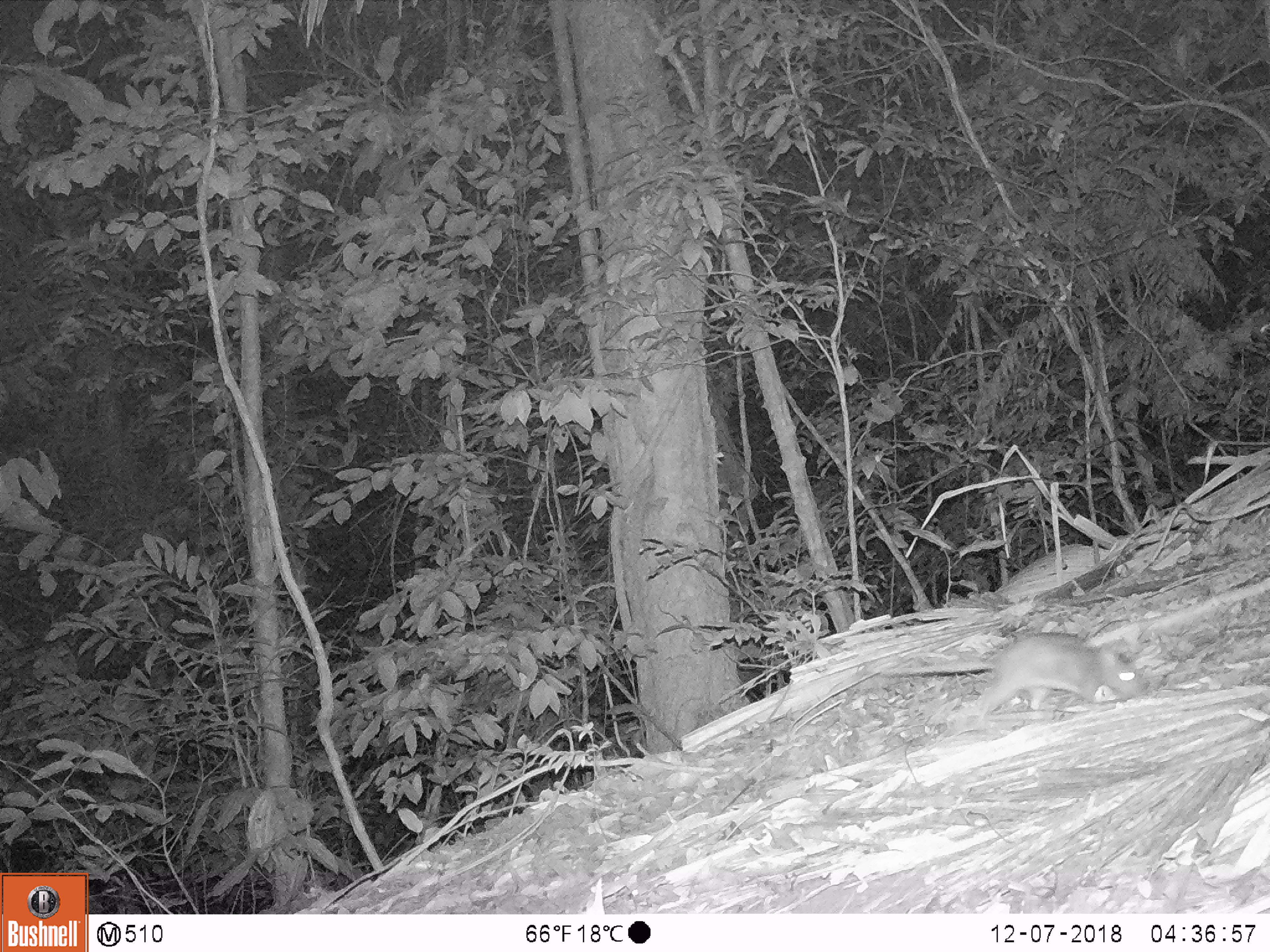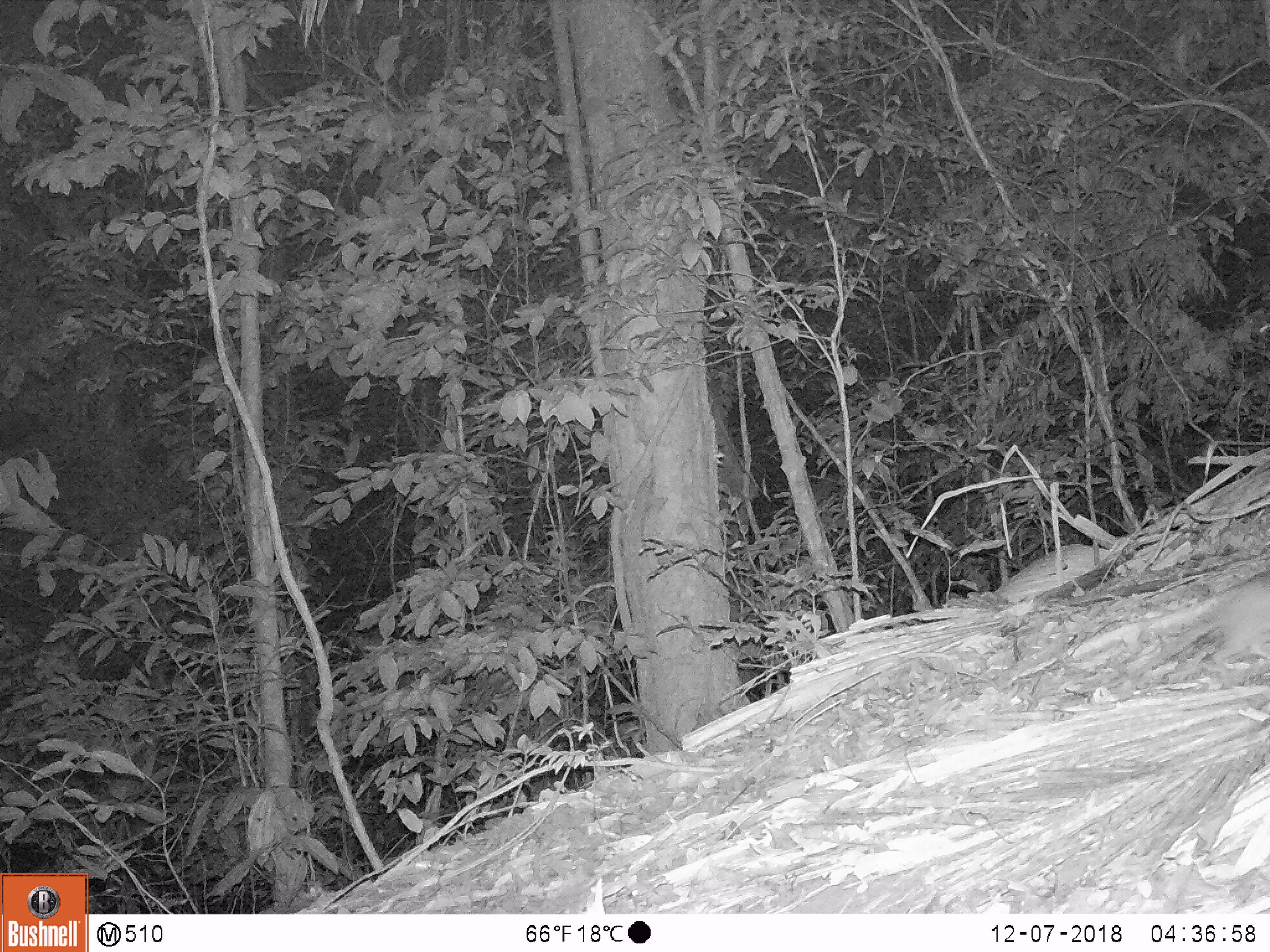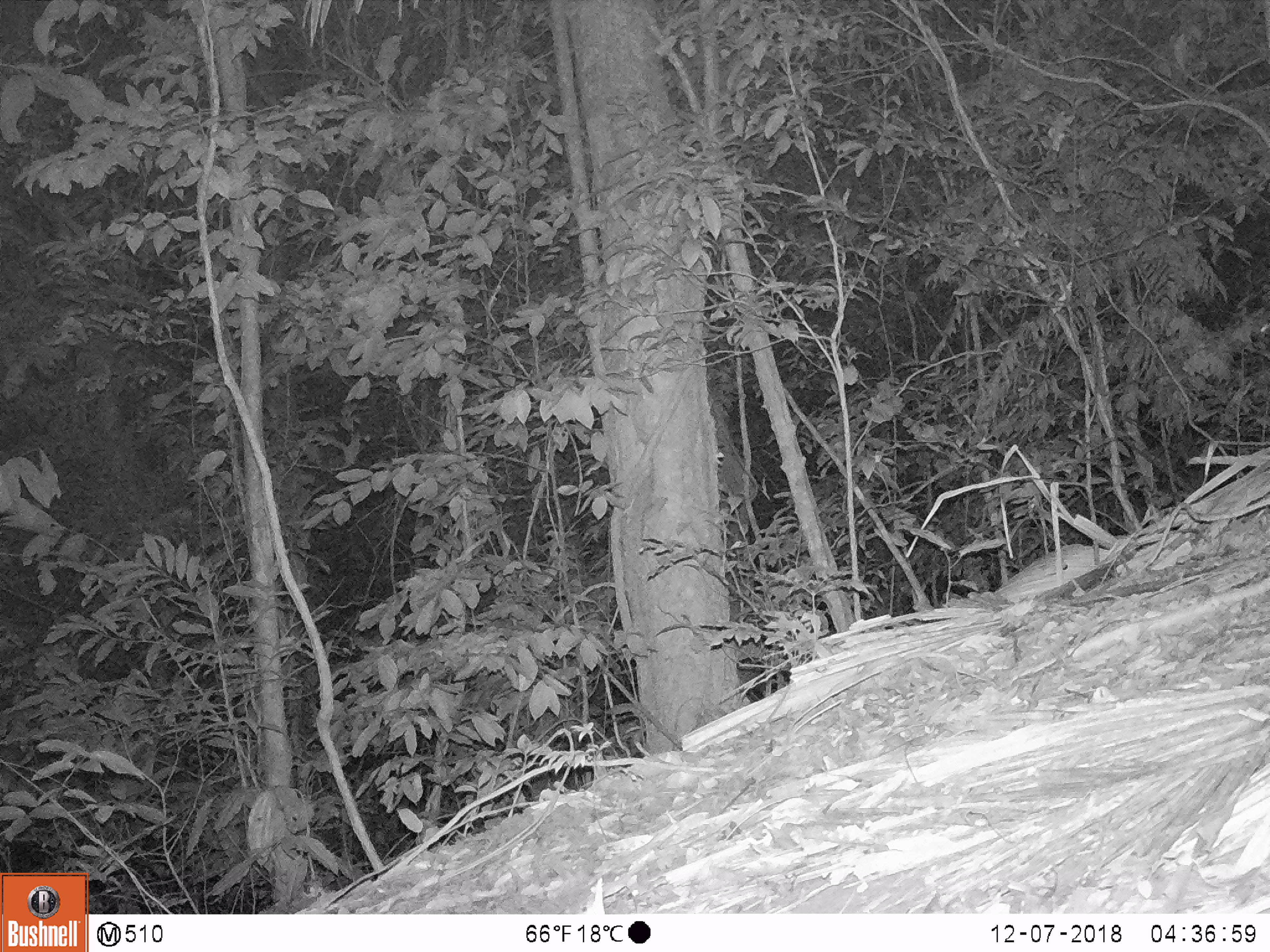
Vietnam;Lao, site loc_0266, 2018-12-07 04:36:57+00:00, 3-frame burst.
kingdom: Animalia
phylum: Chordata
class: Mammalia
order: Rodentia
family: Muridae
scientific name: Muridae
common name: old-world mice and rats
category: unidentified murid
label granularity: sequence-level